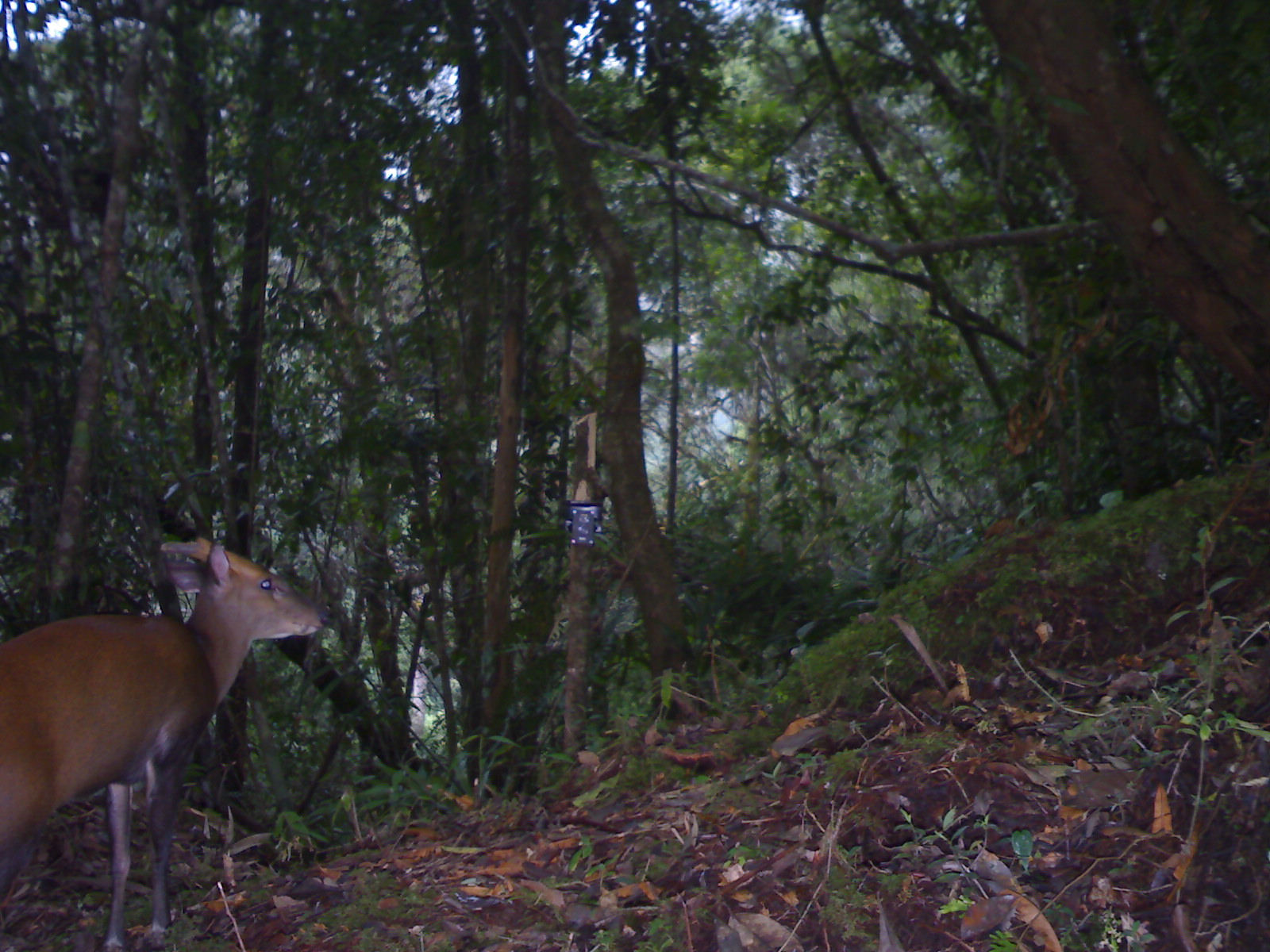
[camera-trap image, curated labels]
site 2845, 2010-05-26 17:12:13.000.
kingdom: Animalia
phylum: Chordata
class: Mammalia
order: Artiodactyla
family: Cervidae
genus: Muntiacus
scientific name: Muntiacus muntjak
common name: southern red muntjac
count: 1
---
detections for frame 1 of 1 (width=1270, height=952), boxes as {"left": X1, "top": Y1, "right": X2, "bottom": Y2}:
muntiacus muntjak: {"left": 0, "top": 538, "right": 328, "bottom": 949}